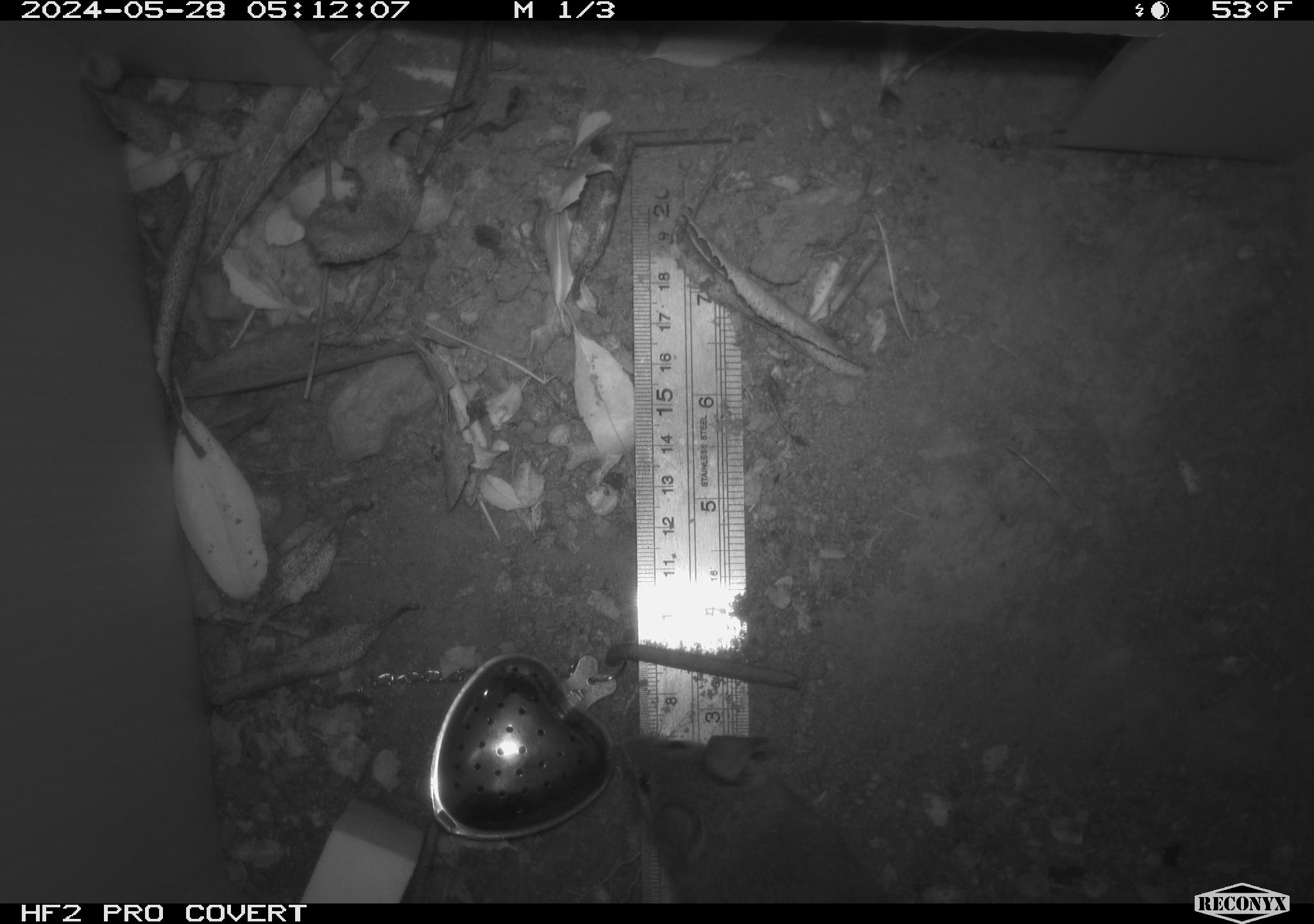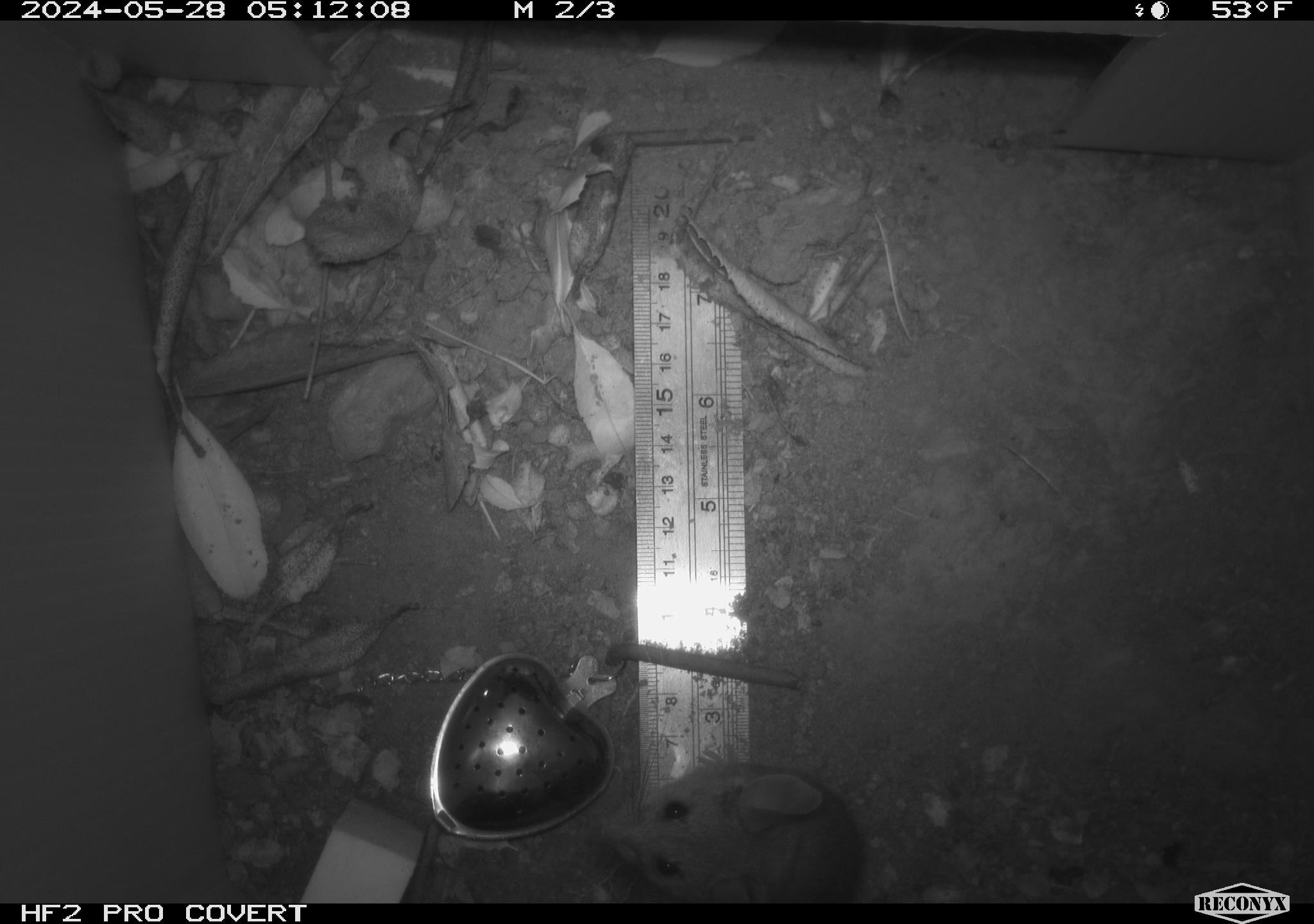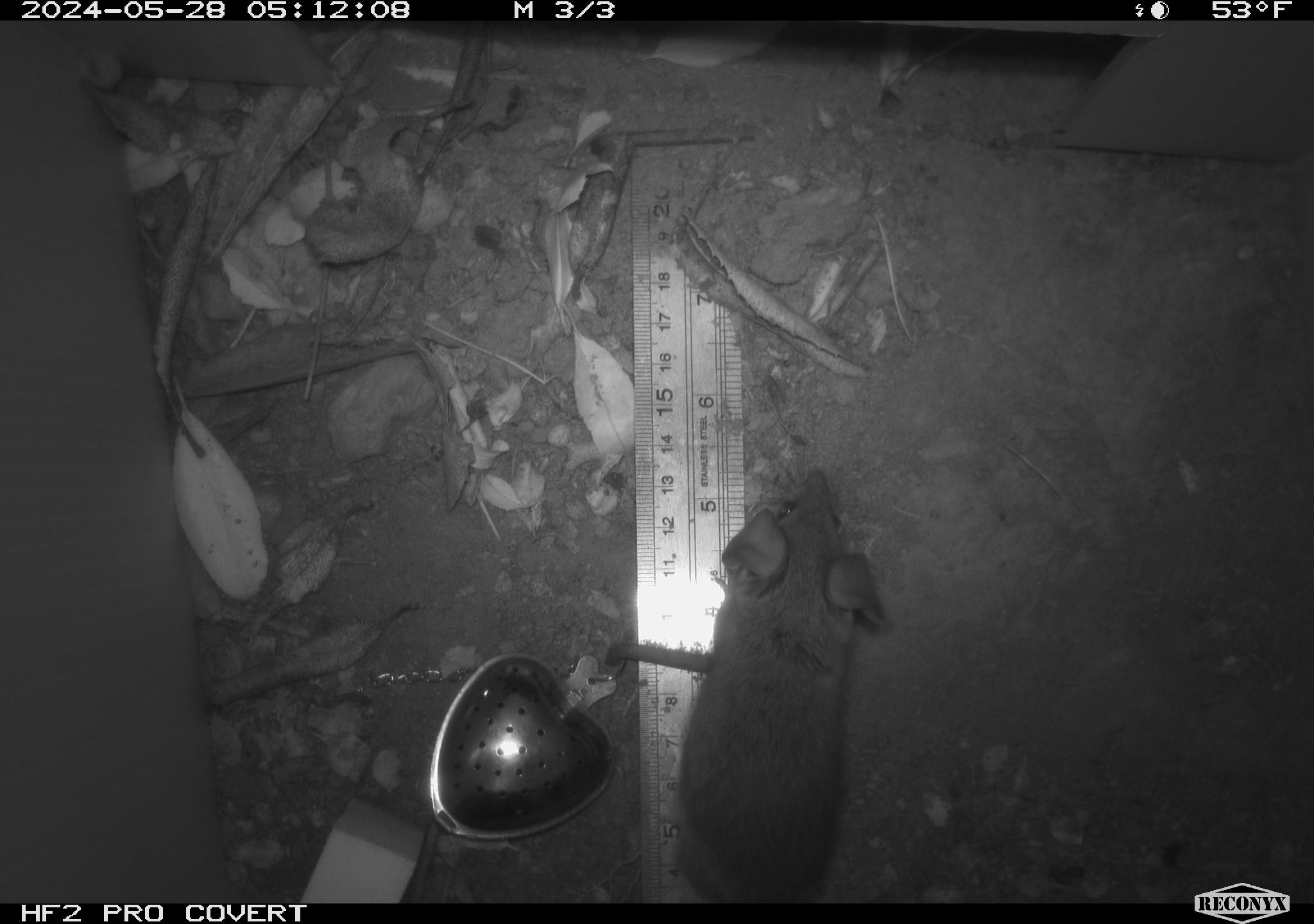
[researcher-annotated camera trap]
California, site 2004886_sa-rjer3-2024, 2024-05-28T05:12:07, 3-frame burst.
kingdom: Animalia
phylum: Chordata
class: Mammalia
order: Rodentia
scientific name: Rodentia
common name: mouse species